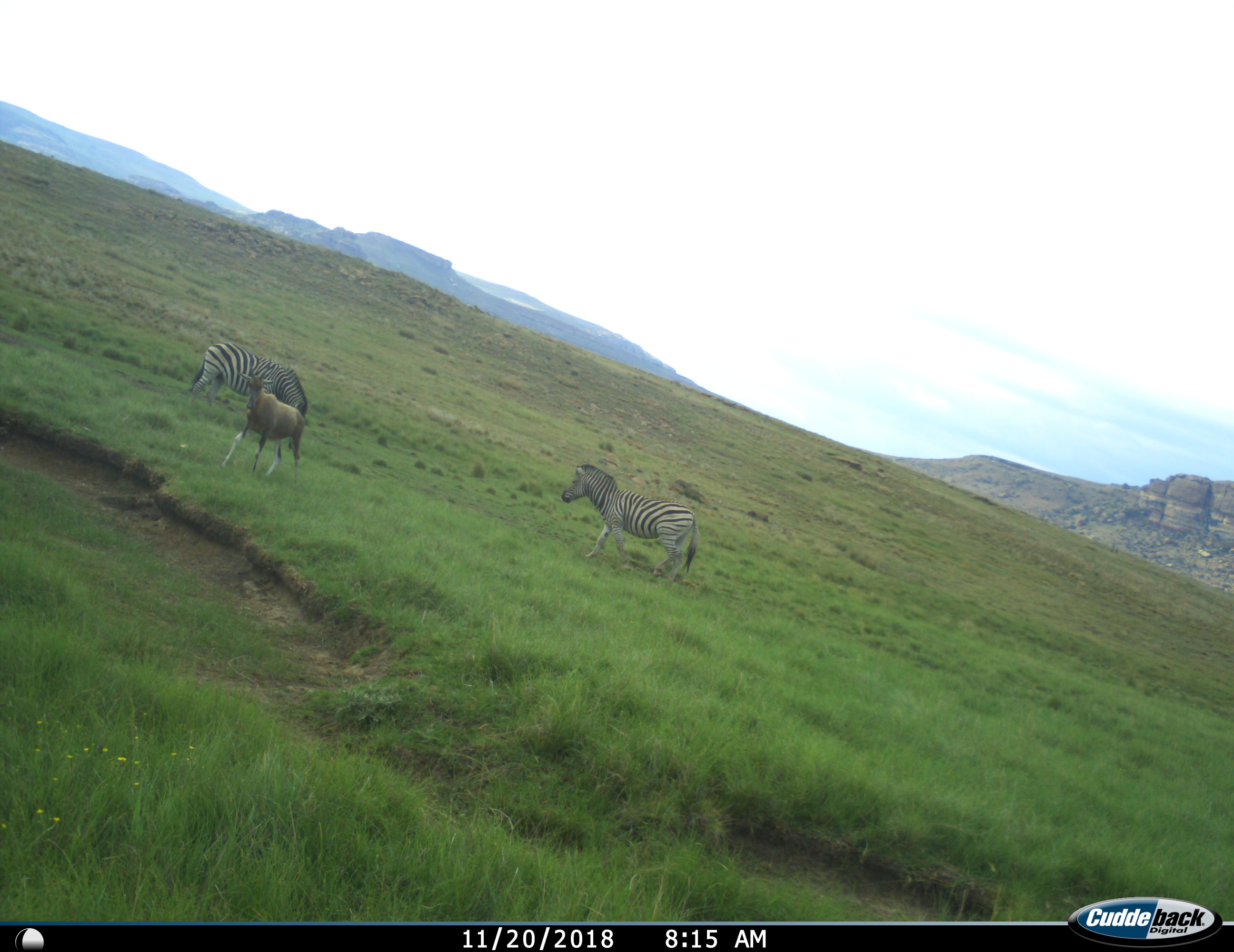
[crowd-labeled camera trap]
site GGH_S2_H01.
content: unidentified animal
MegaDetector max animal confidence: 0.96